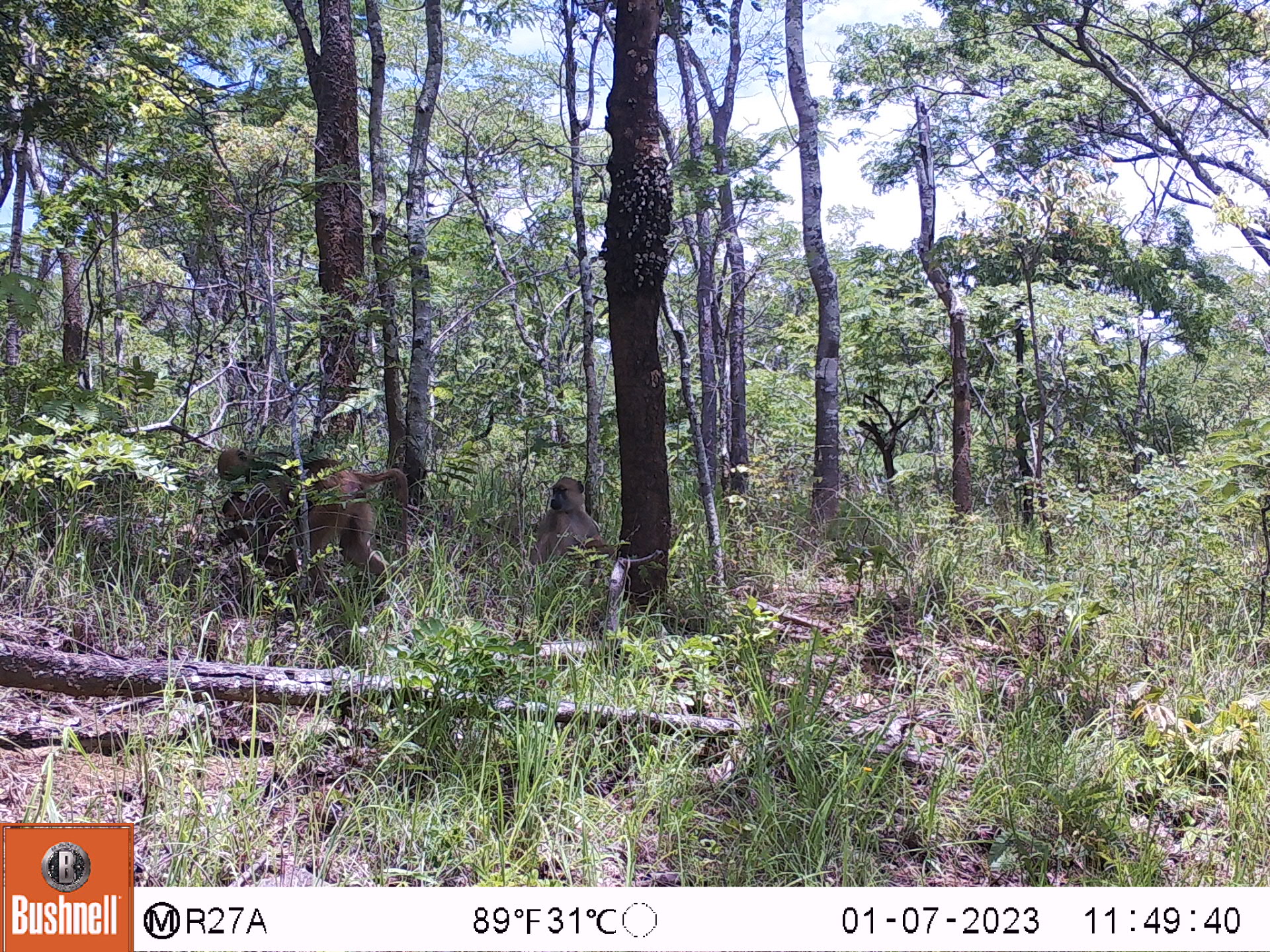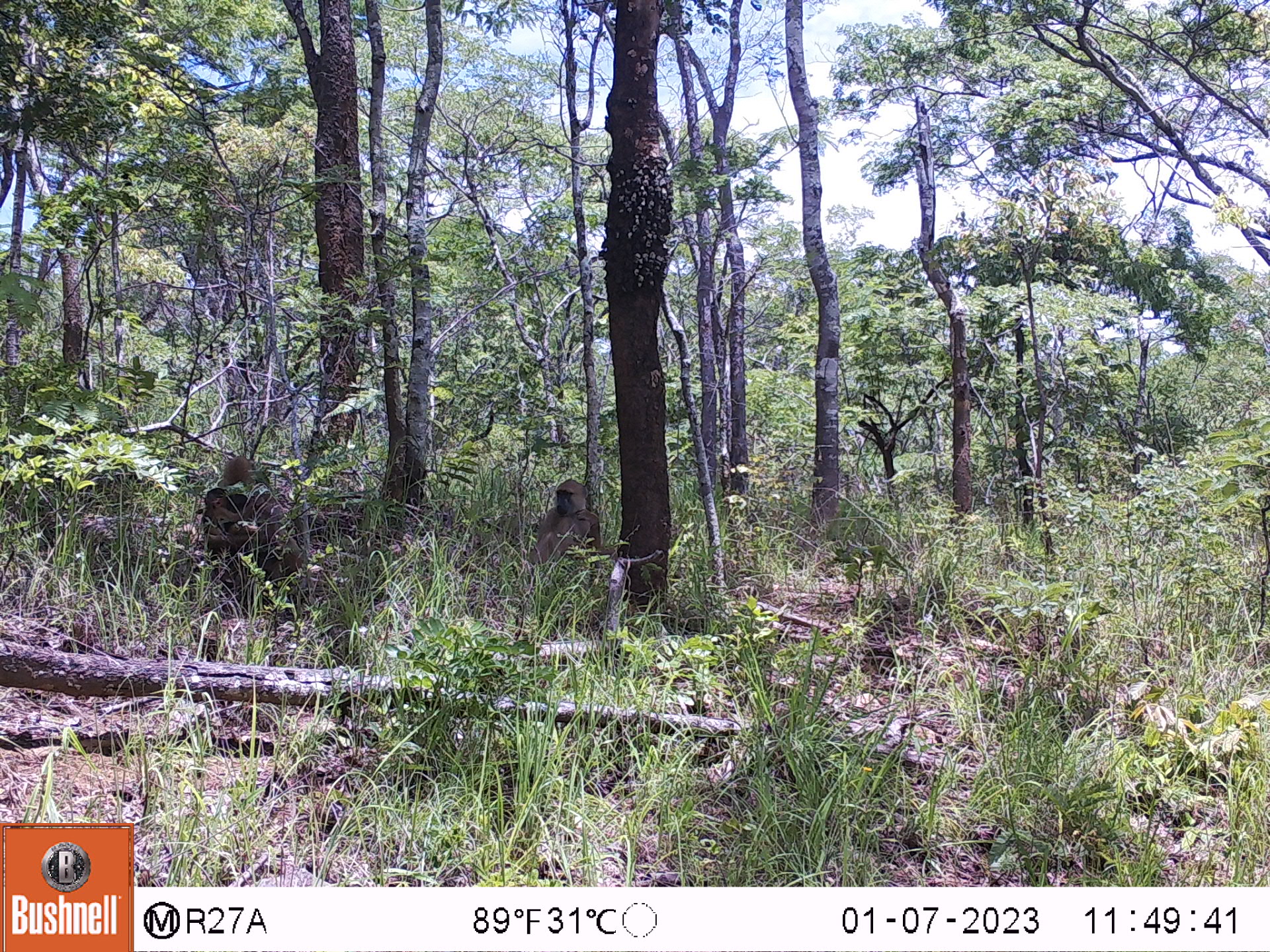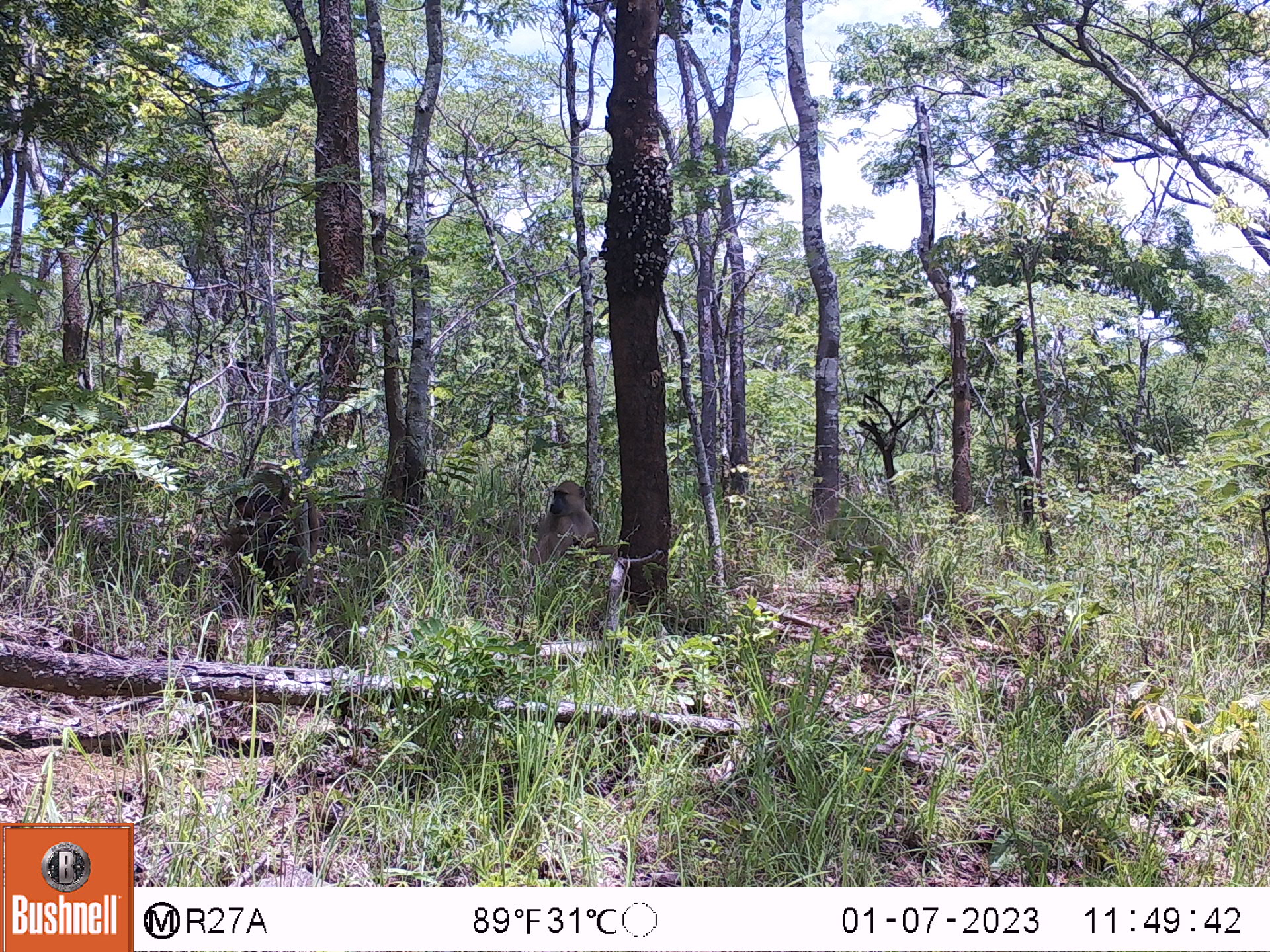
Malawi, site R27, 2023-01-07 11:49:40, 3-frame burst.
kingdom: Animalia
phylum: Chordata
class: Mammalia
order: Primates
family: Cercopithecidae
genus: Papio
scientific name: Papio cynocephalus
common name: yellow baboon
Yellow baboon (Papio cynocephalus), count 2.